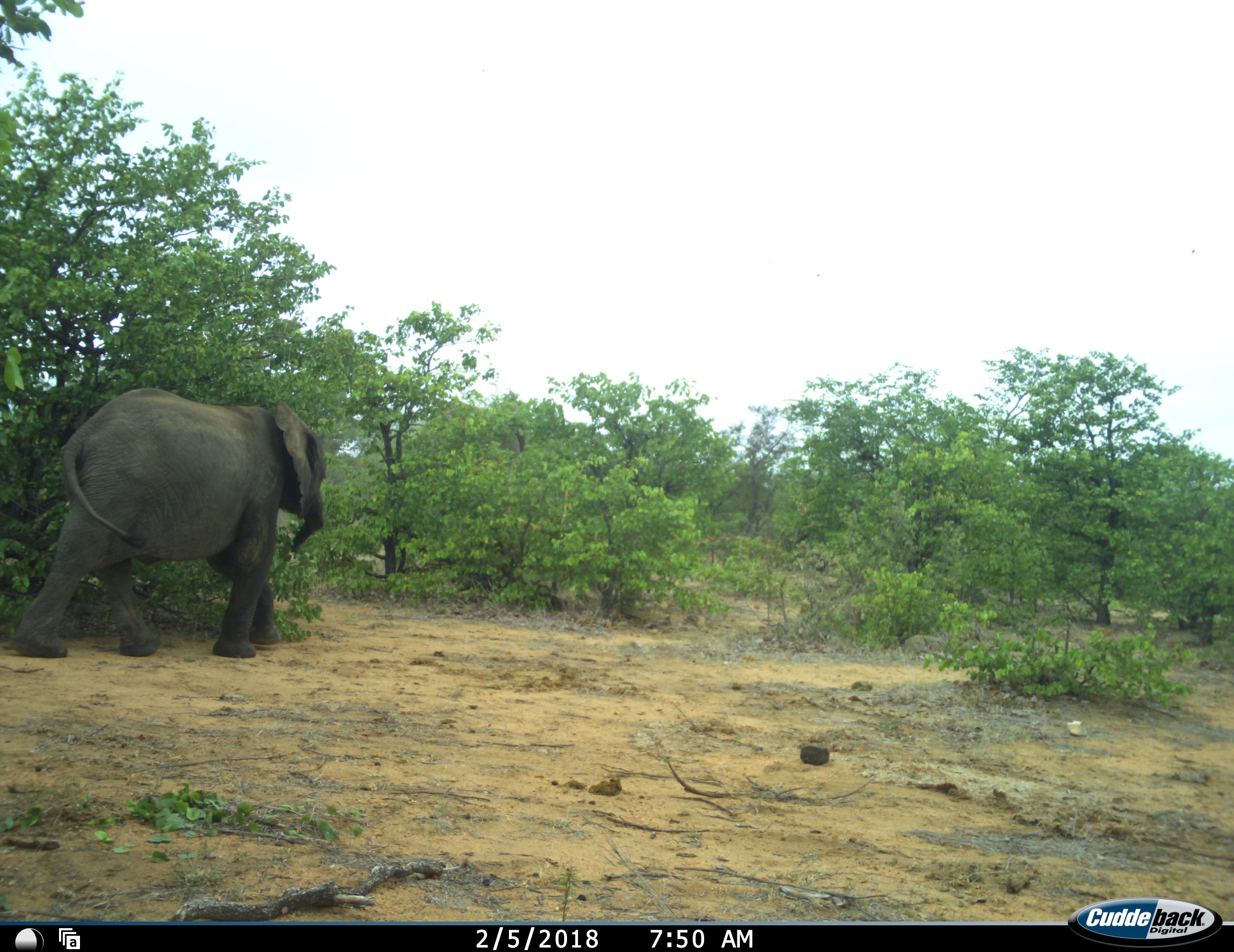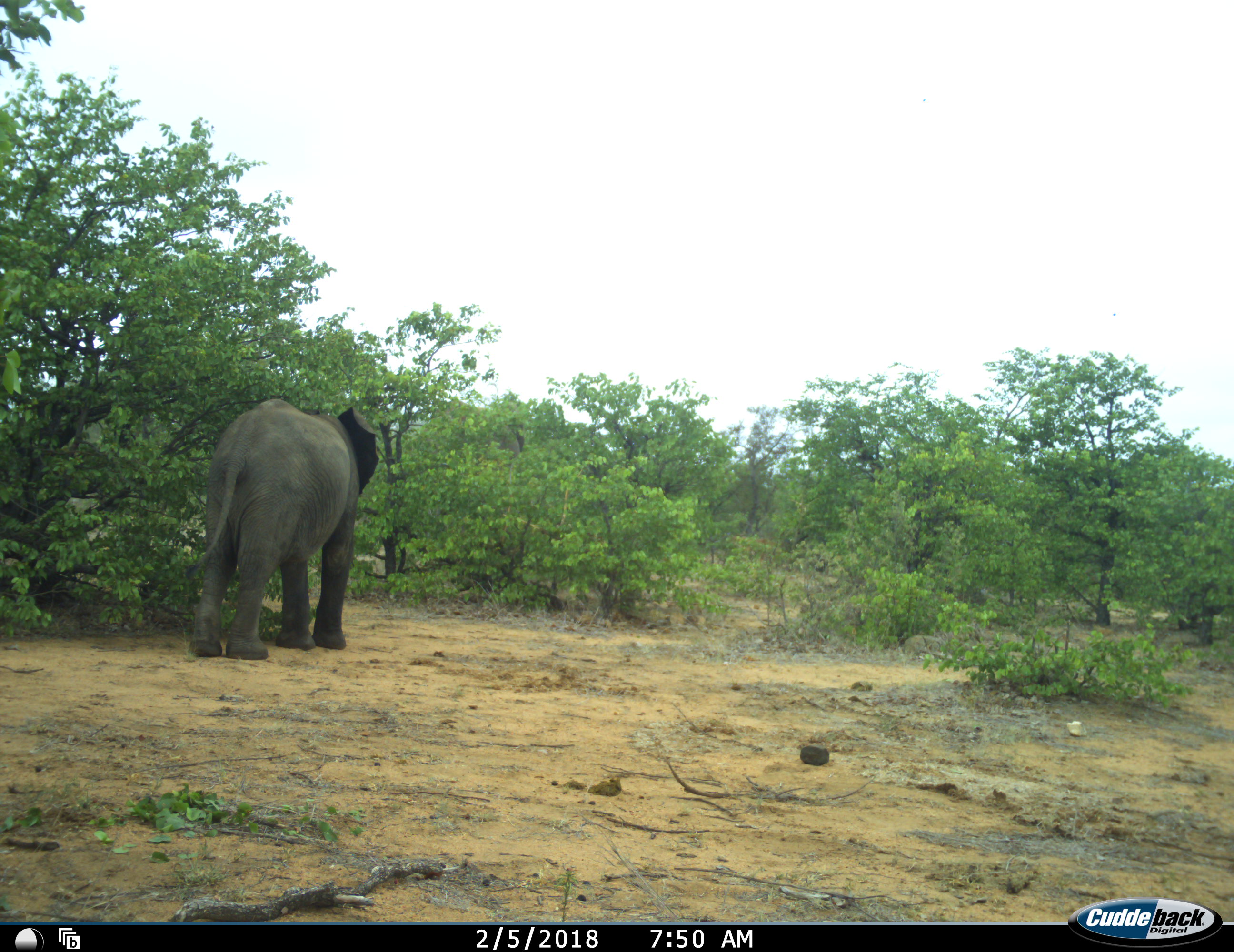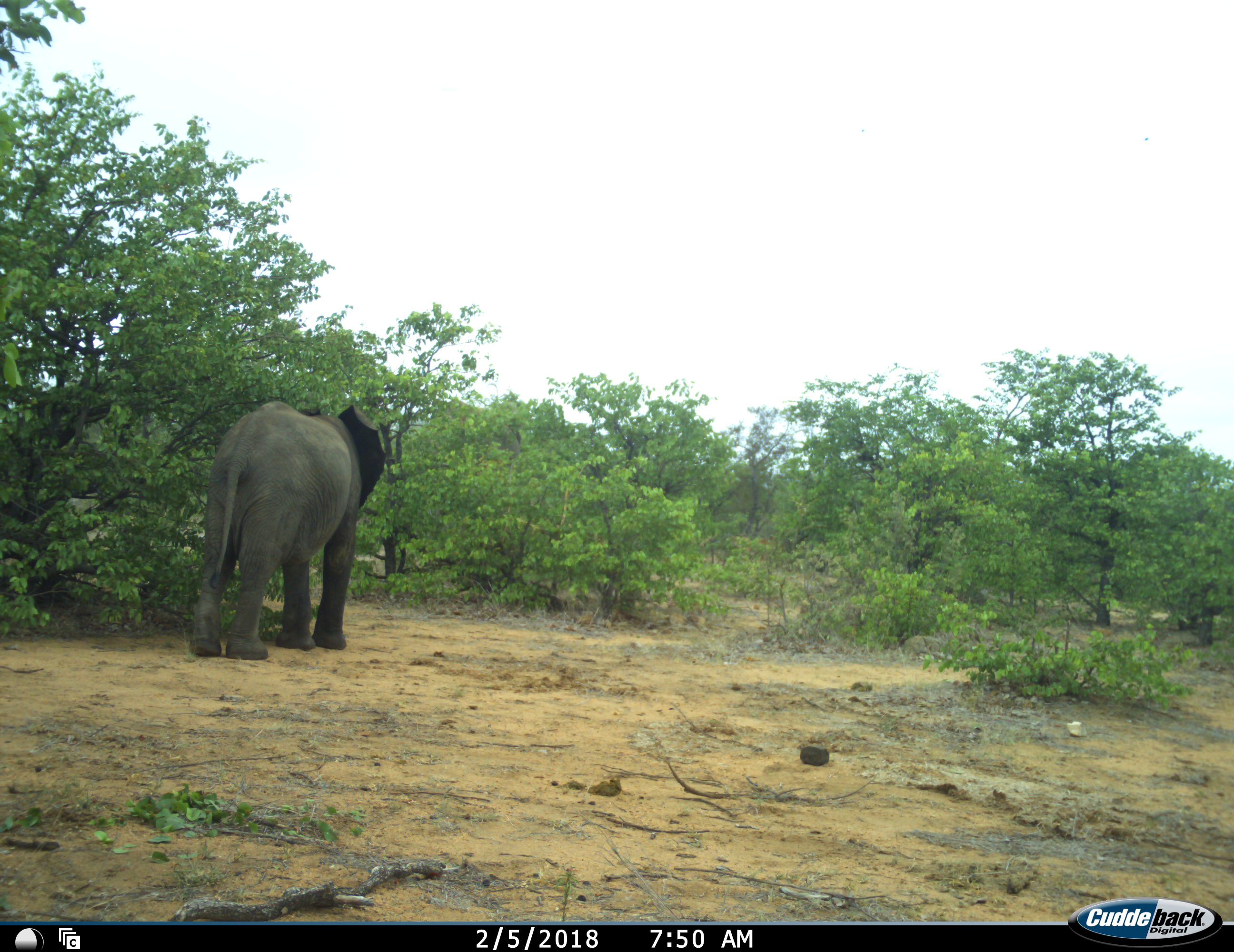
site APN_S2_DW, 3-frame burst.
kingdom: Animalia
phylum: Chordata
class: Mammalia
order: Proboscidea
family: Elephantidae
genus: Loxodonta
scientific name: Loxodonta africana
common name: african bush elephant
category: elephant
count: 1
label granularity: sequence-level